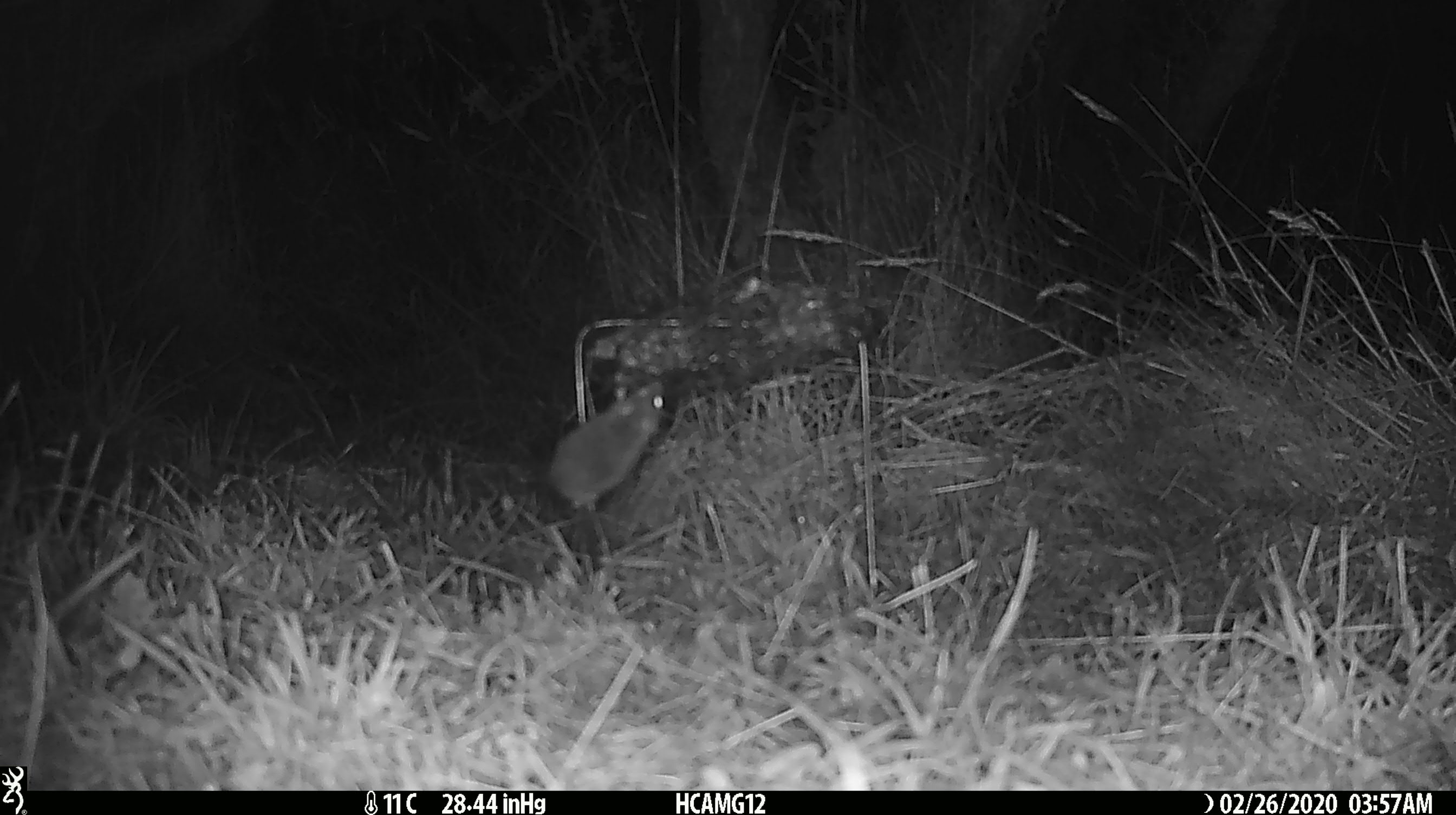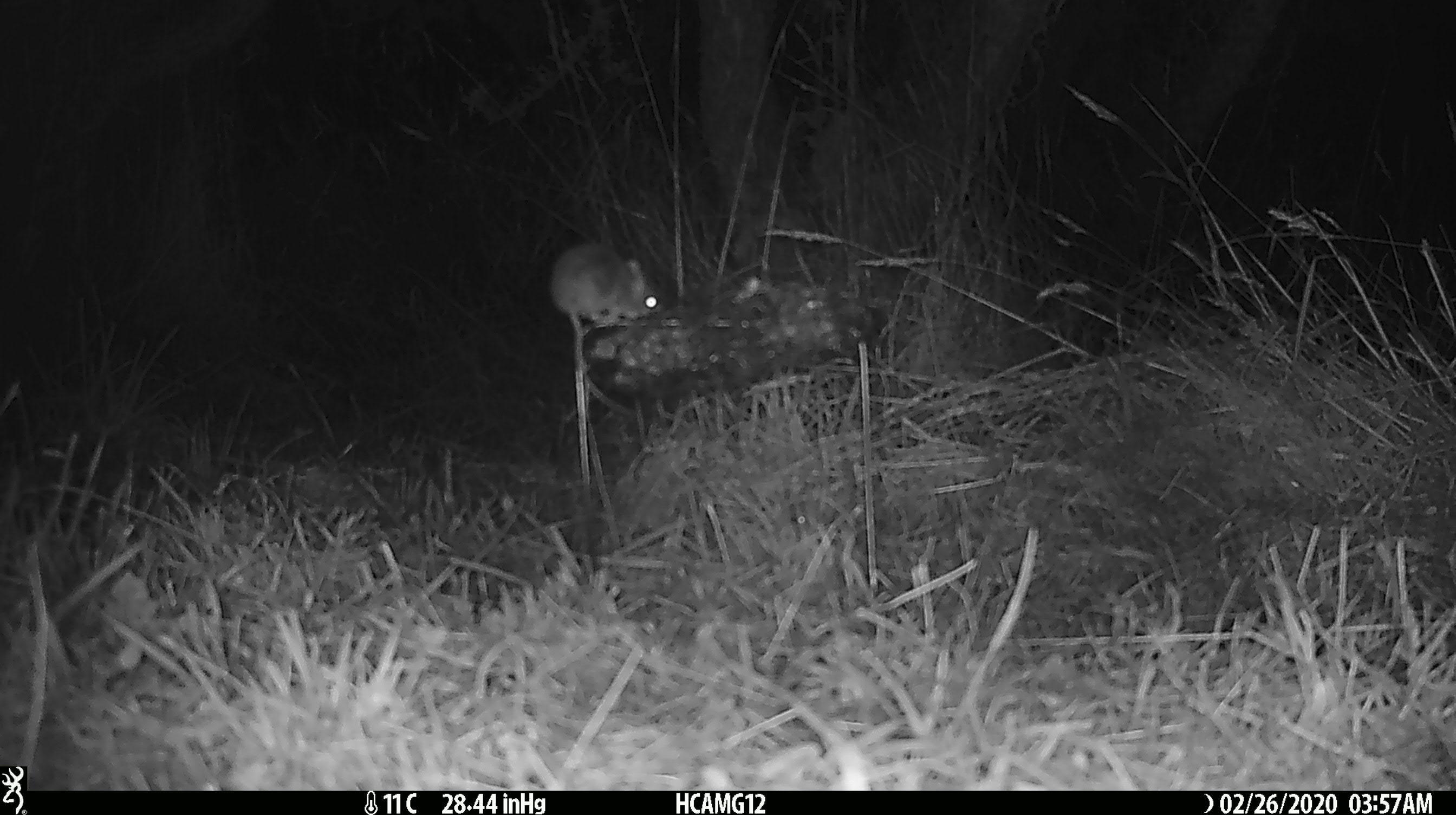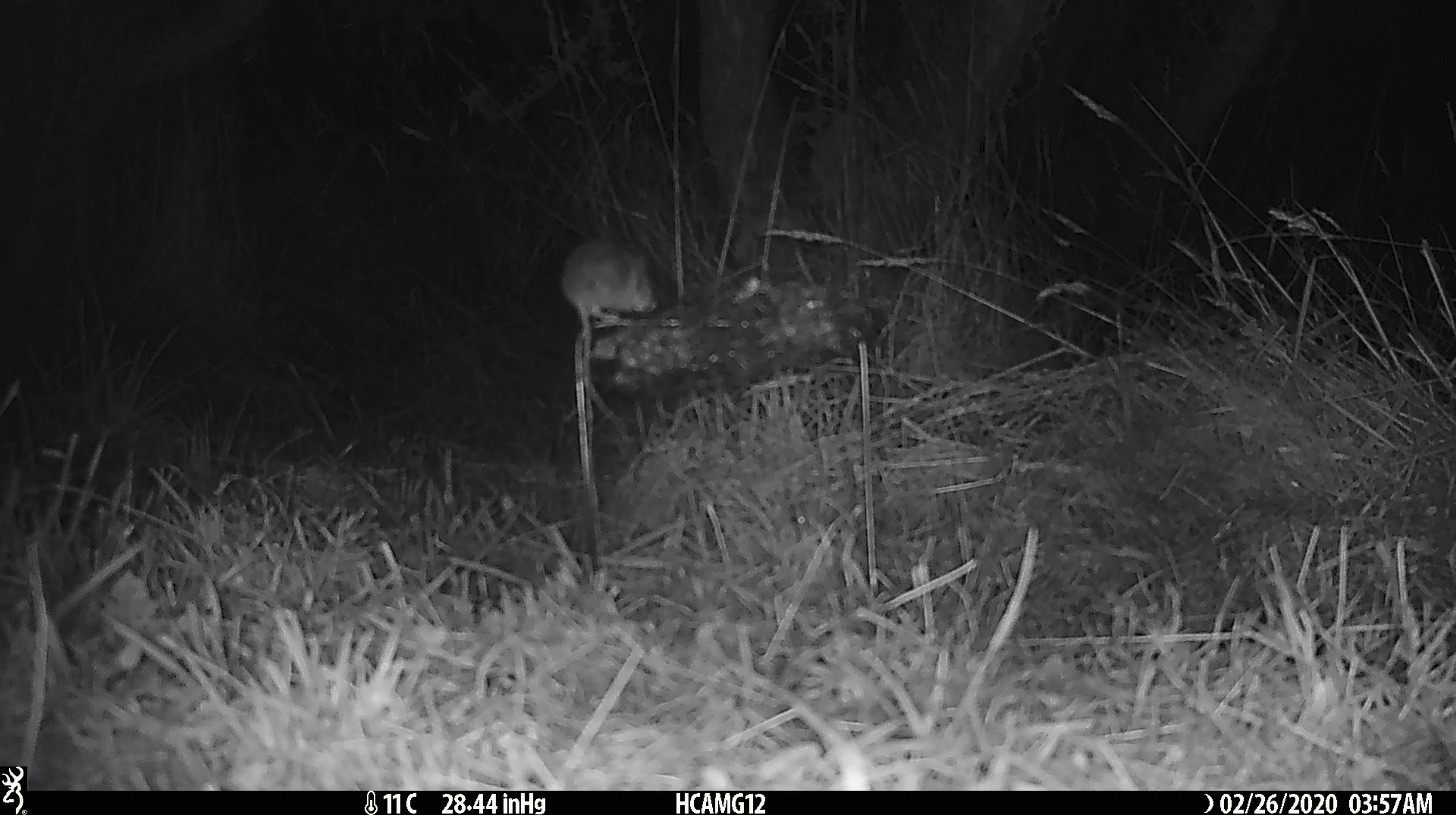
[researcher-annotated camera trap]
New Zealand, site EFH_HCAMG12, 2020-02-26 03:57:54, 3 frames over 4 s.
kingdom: Animalia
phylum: Chordata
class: Mammalia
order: Rodentia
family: Muridae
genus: Mus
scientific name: Mus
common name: mouse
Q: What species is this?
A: Mouse (Mus).